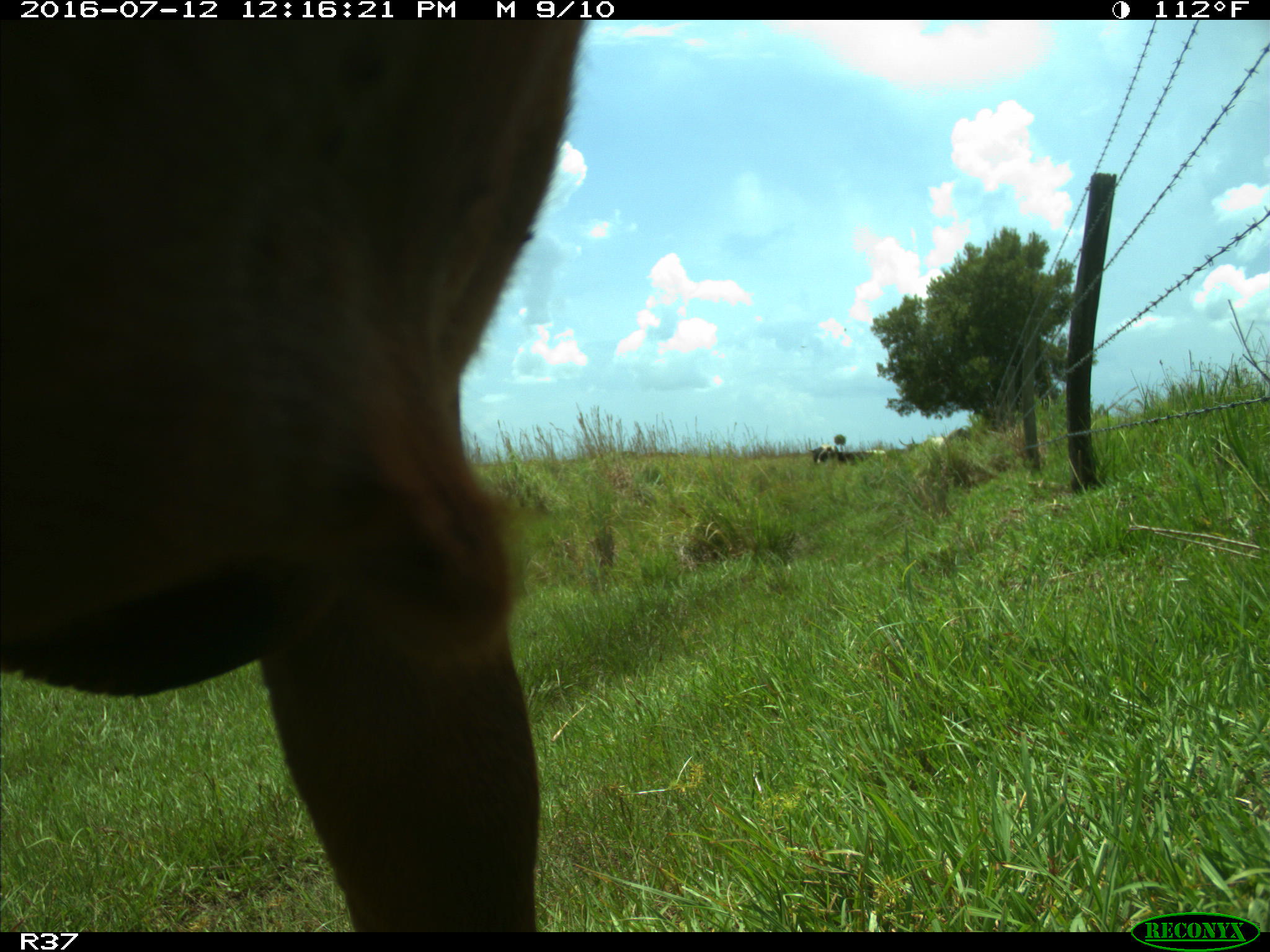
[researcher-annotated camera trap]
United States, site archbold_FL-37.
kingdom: Animalia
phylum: Chordata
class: Mammalia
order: Artiodactyla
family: Bovidae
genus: Bos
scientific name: Bos taurus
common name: domestic cow